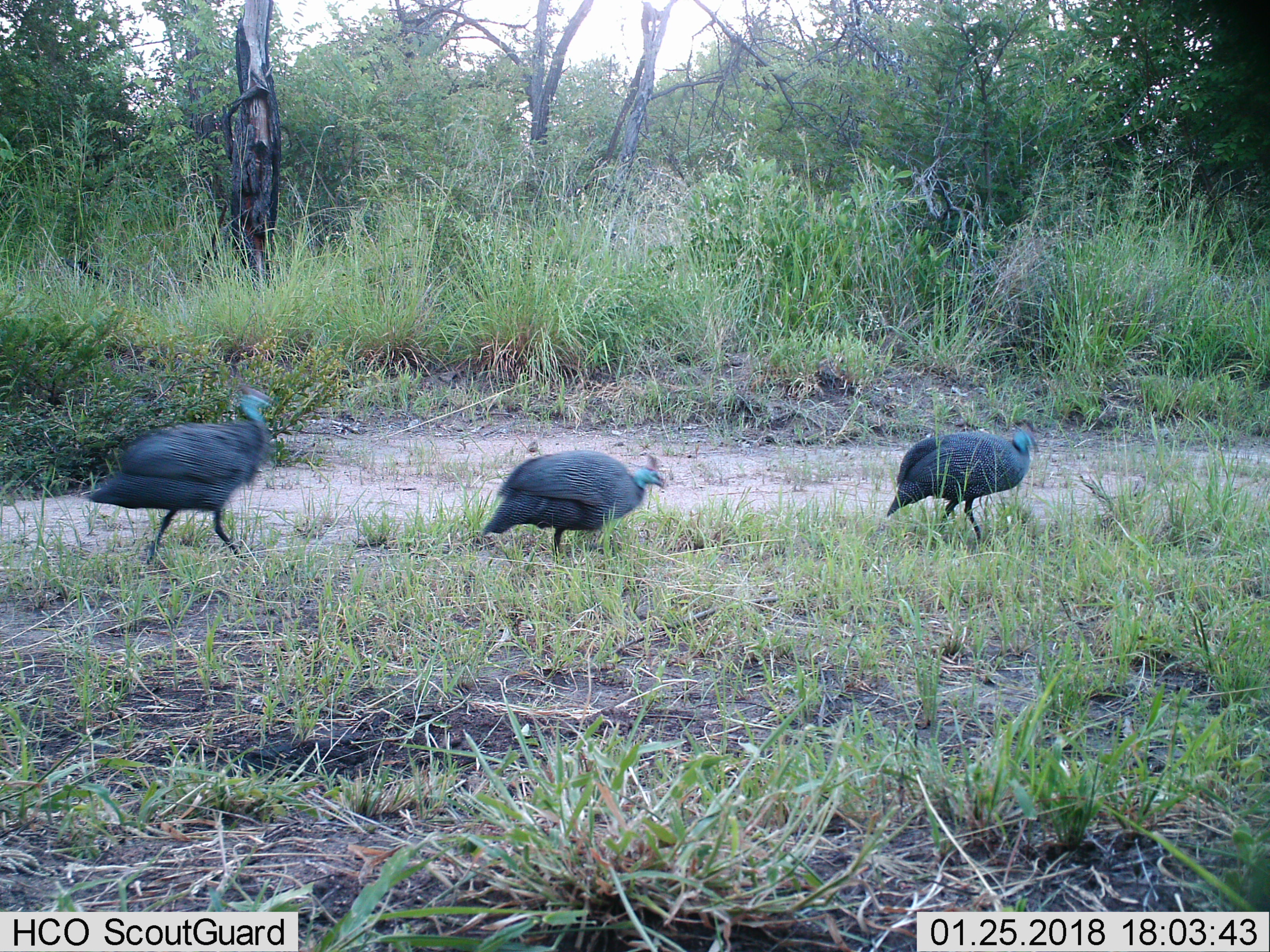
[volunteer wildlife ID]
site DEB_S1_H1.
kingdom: Animalia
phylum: Chordata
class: Aves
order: Galliformes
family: Numididae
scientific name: Numididae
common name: guineafowl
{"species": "guineafowl (Numididae)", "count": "3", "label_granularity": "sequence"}